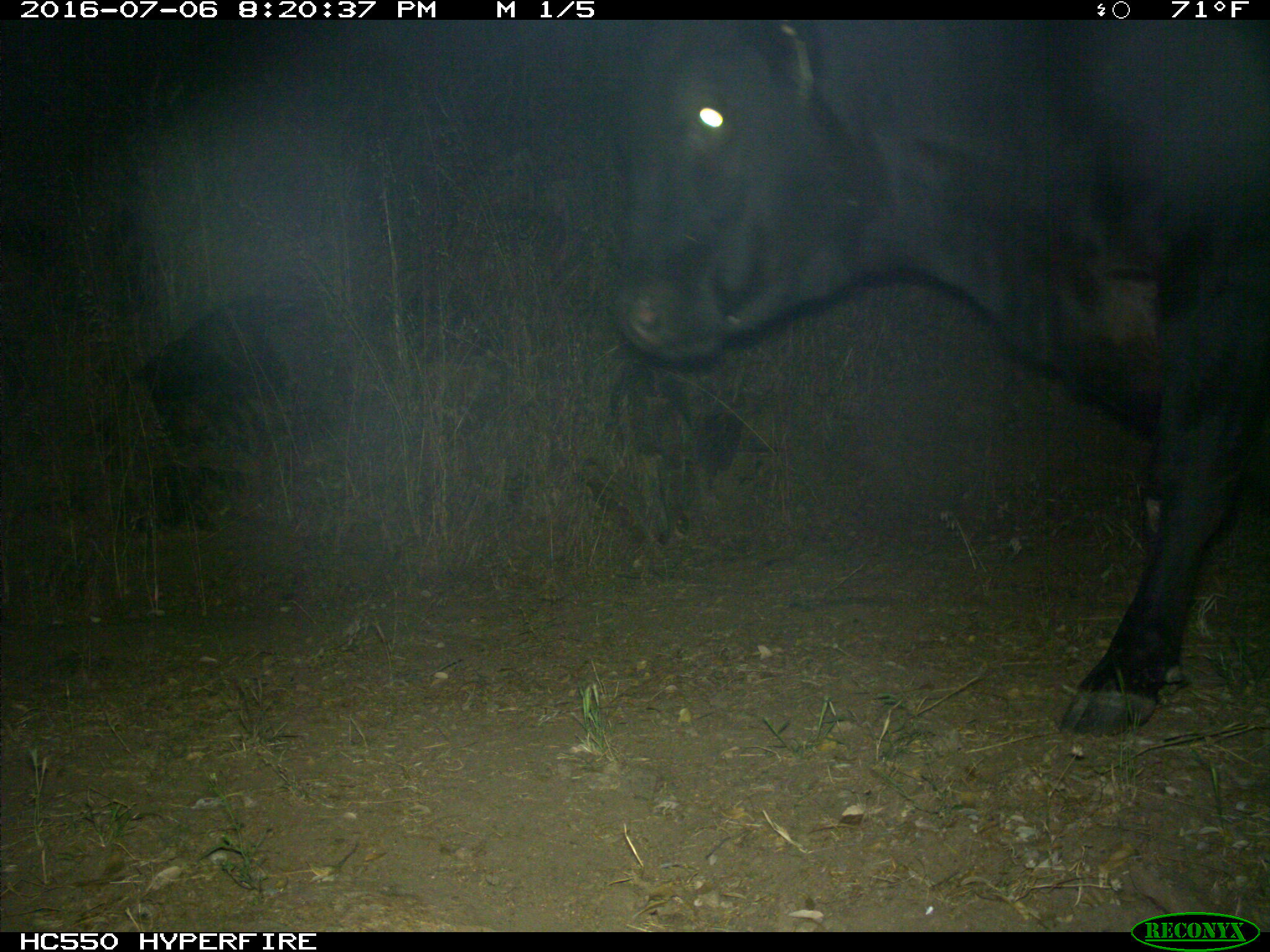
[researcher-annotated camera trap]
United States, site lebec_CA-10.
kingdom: Animalia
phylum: Chordata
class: Mammalia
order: Artiodactyla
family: Bovidae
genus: Bos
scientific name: Bos taurus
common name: domestic cow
Bos taurus (domestic cow).